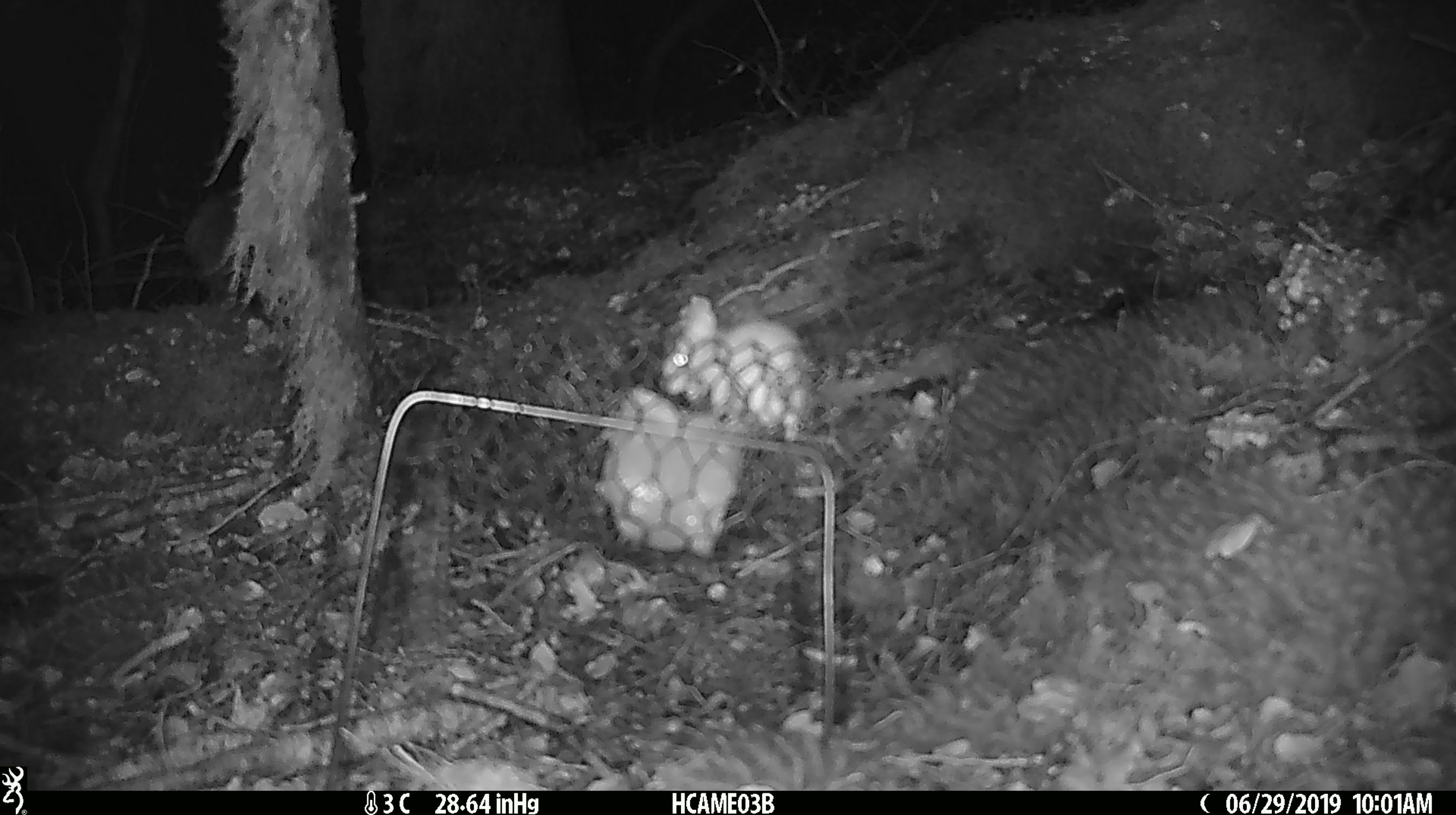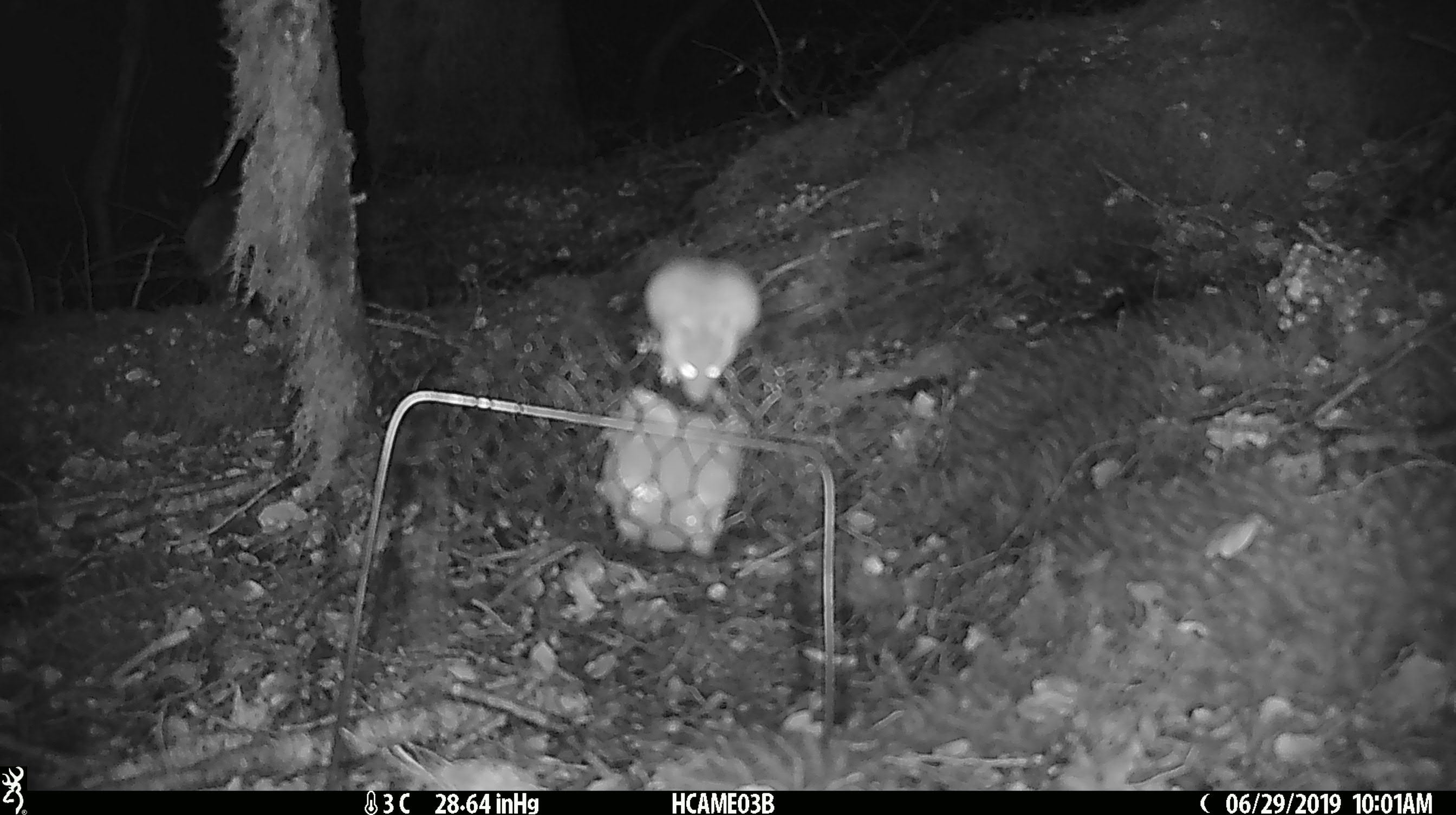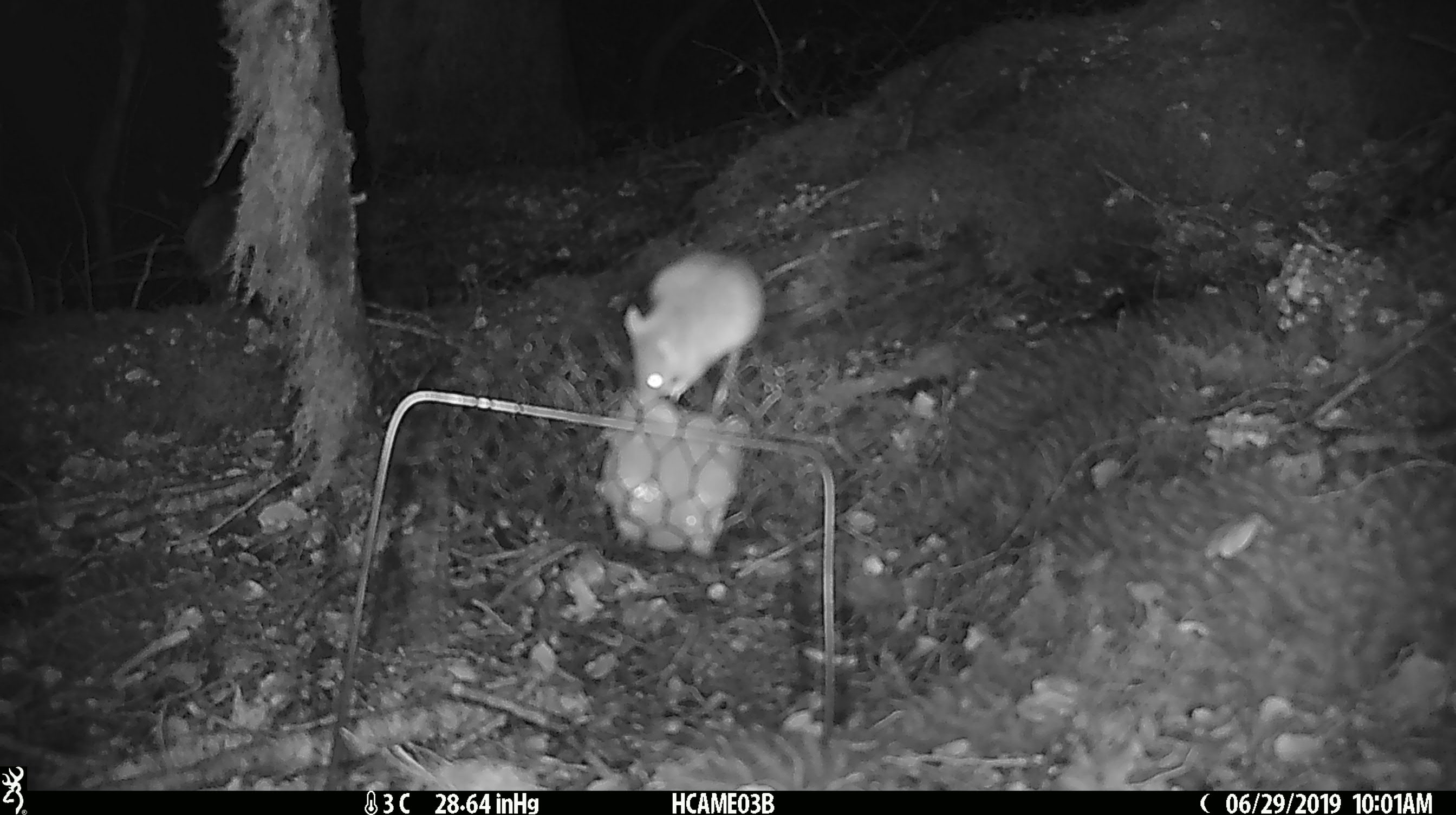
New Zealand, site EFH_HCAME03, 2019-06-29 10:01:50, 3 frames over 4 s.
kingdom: Animalia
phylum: Chordata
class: Mammalia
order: Rodentia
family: Muridae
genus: Mus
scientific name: Mus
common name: mouse